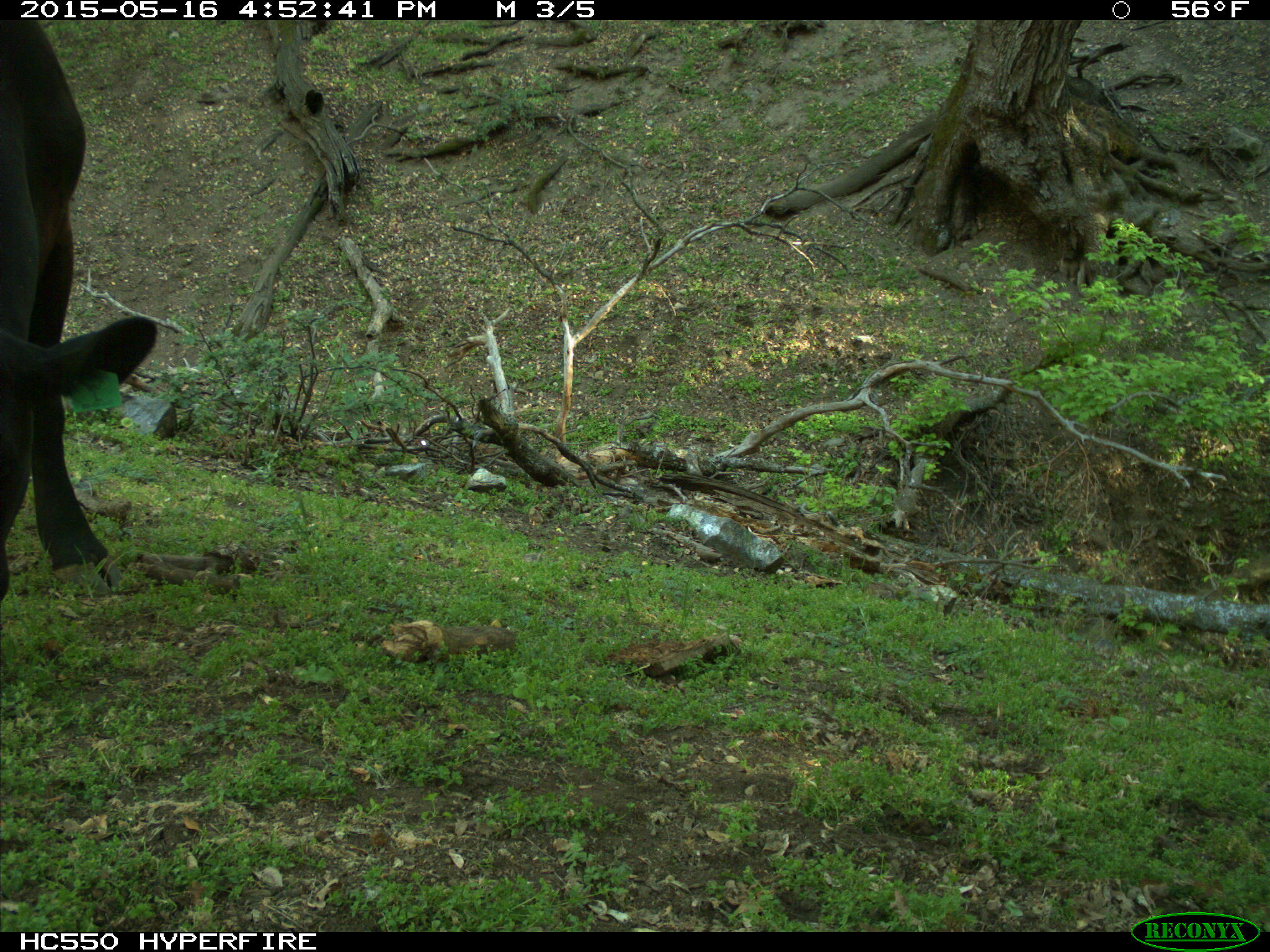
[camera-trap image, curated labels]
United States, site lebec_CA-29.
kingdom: Animalia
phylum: Chordata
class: Mammalia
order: Artiodactyla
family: Bovidae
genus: Bos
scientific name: Bos taurus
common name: domestic cow